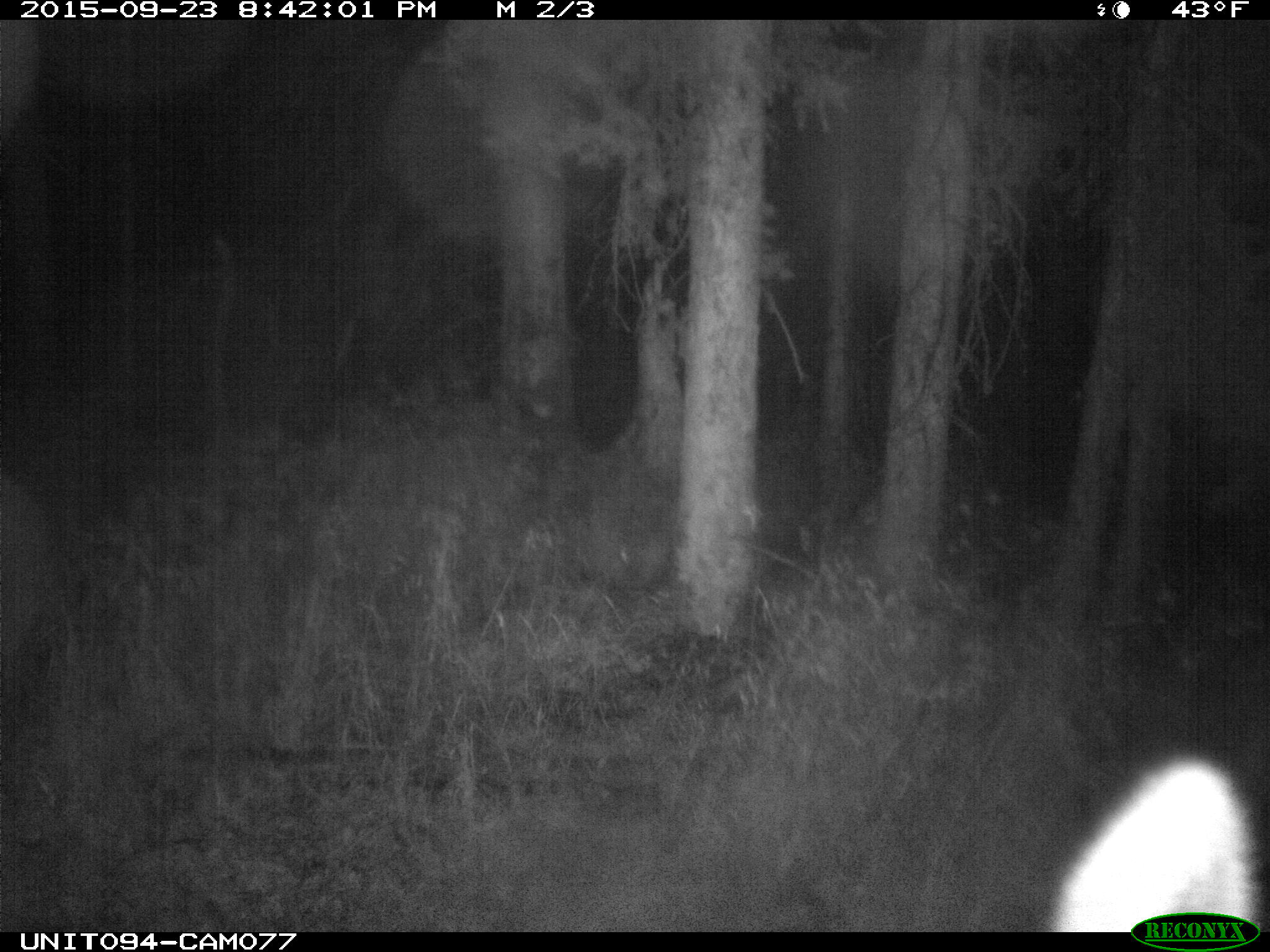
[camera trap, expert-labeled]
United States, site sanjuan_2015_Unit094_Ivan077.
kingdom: Animalia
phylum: Chordata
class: Mammalia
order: Artiodactyla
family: Cervidae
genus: Cervus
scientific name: Cervus elaphus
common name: red deer